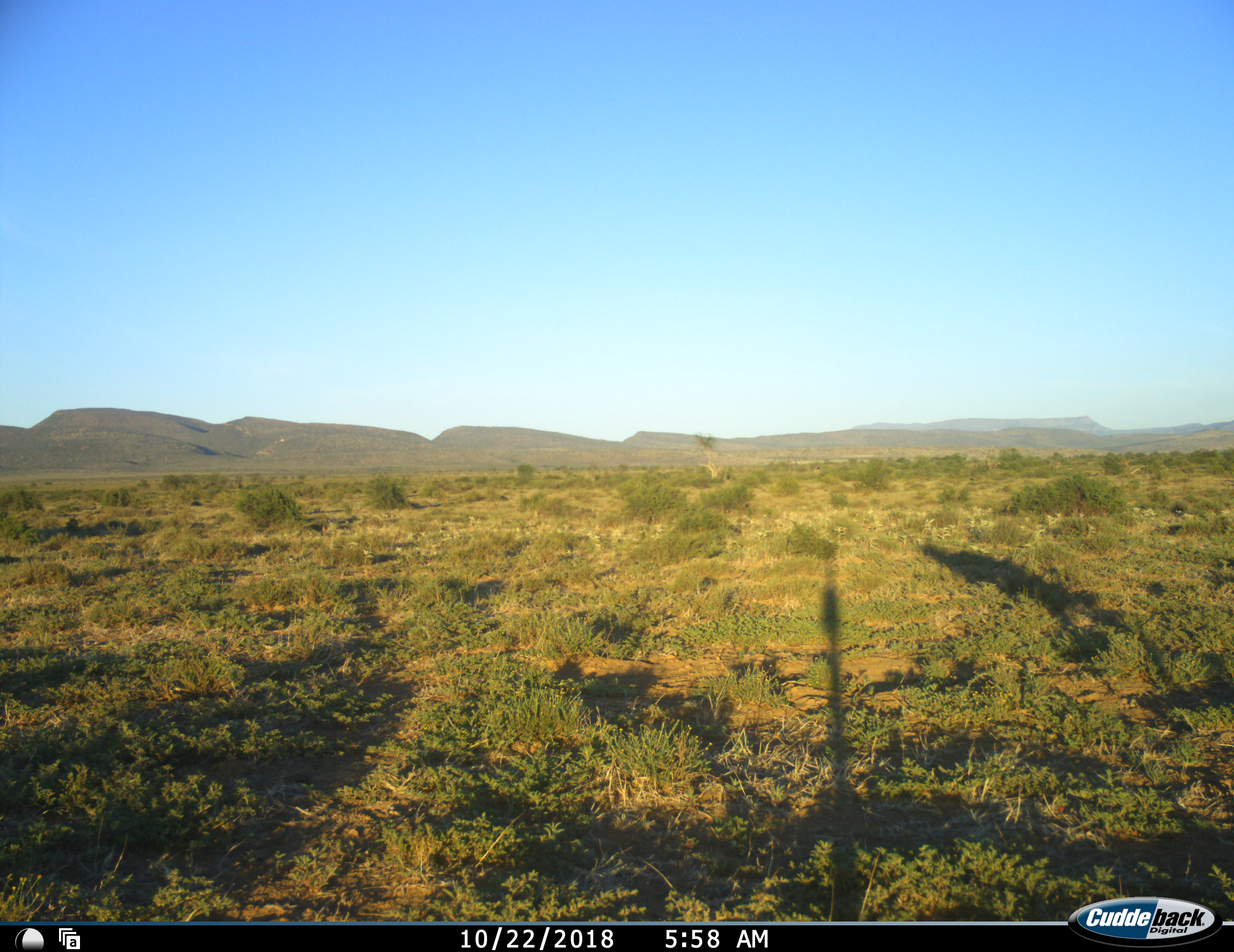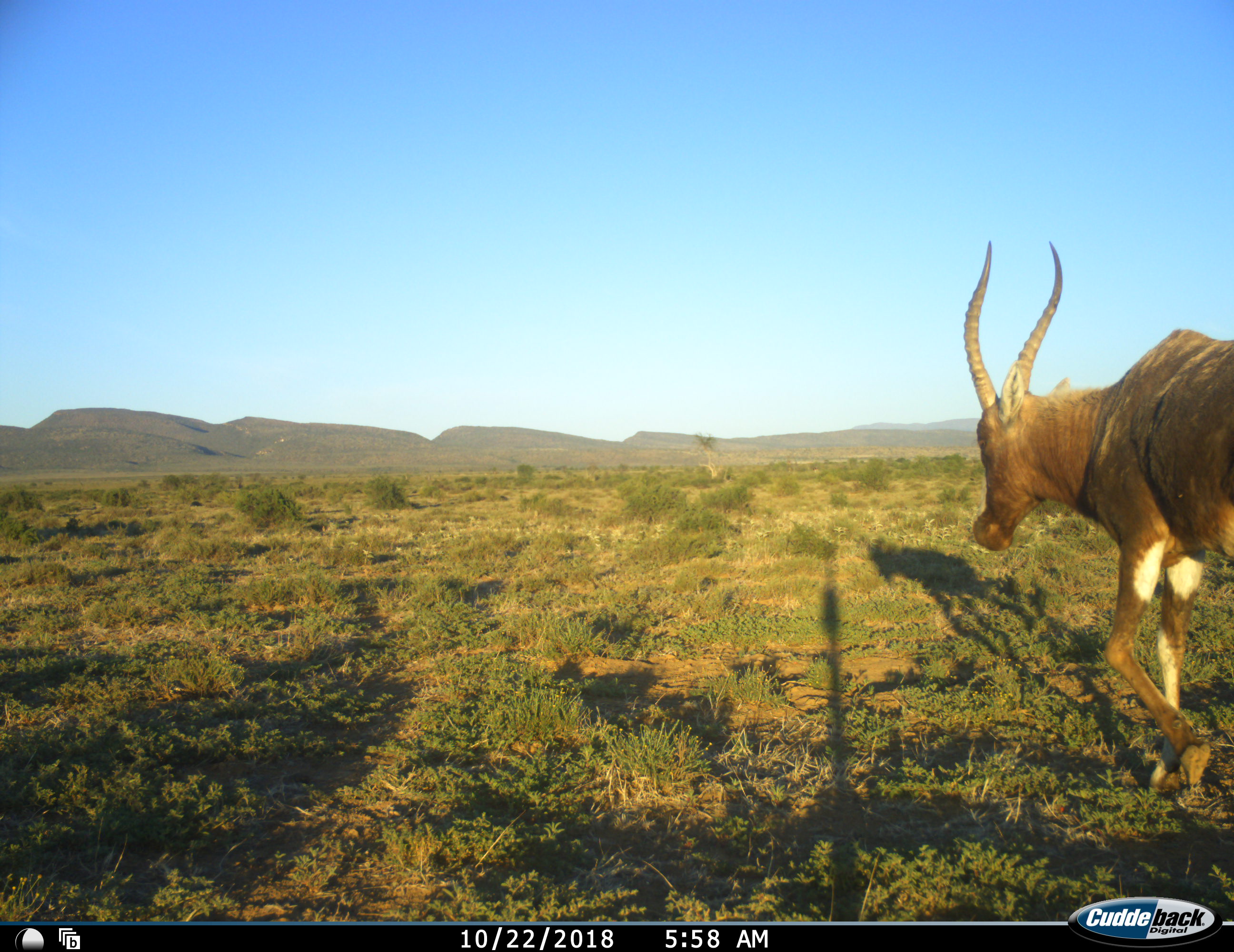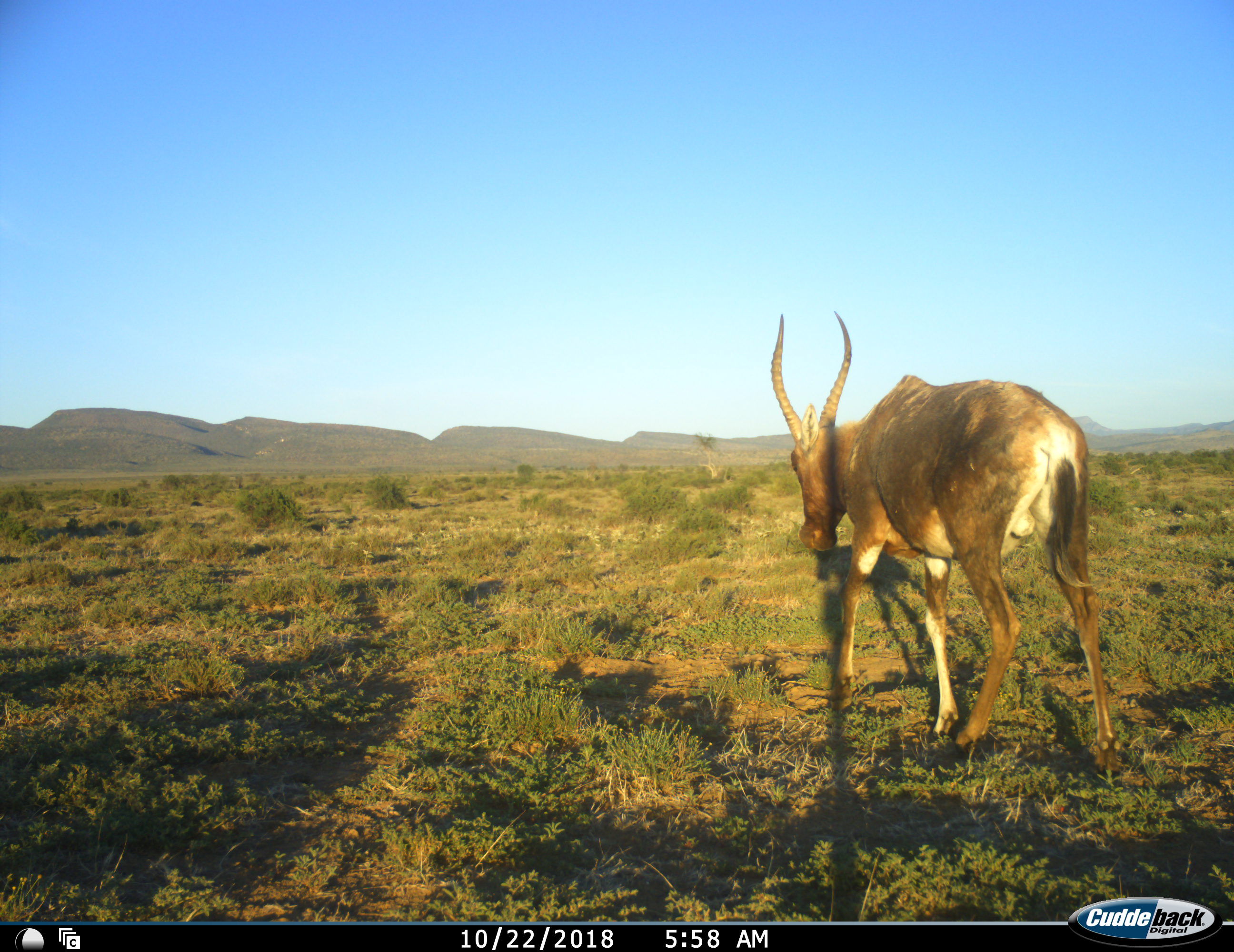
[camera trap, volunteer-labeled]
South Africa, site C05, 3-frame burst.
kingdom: Animalia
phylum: Chordata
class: Mammalia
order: Artiodactyla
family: Bovidae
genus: Damaliscus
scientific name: Damaliscus pygargus phillipsi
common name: blesbok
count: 1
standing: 0%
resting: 0%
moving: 100%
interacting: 0%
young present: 0%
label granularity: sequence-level